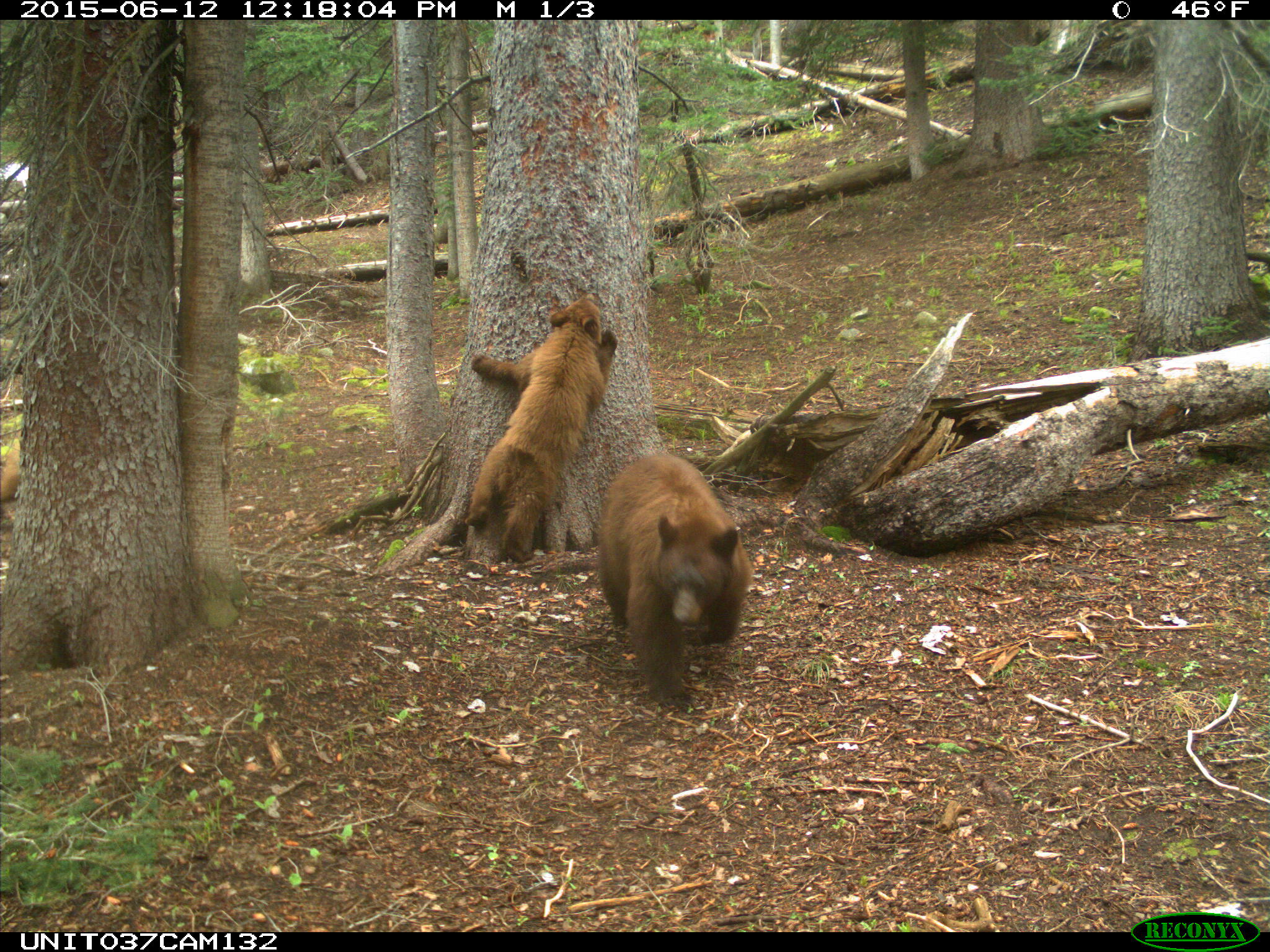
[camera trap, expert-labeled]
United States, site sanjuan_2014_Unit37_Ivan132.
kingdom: Animalia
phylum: Chordata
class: Mammalia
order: Carnivora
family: Ursidae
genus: Ursus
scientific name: Ursus americanus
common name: american black bear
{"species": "Ursus americanus (american black bear)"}